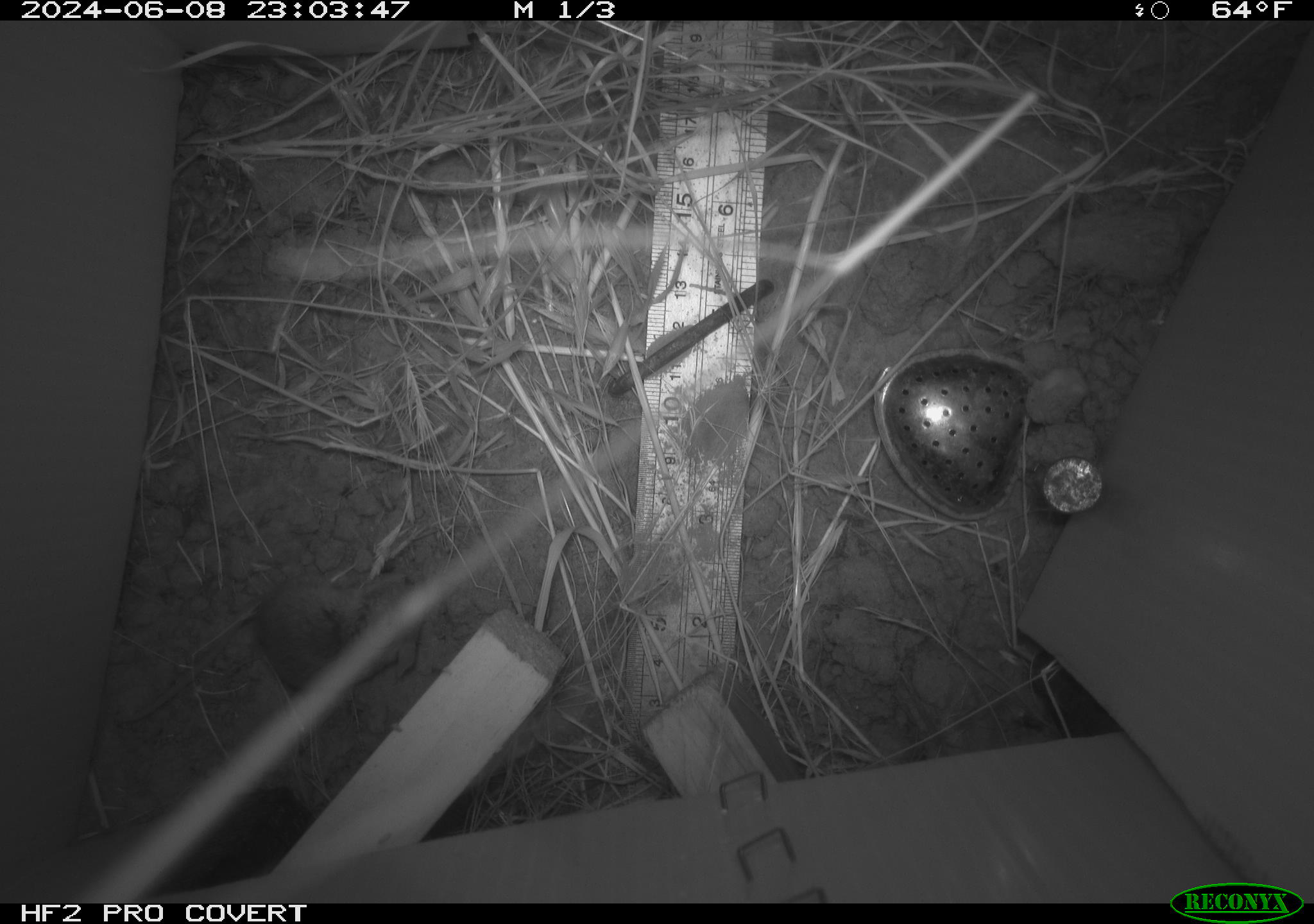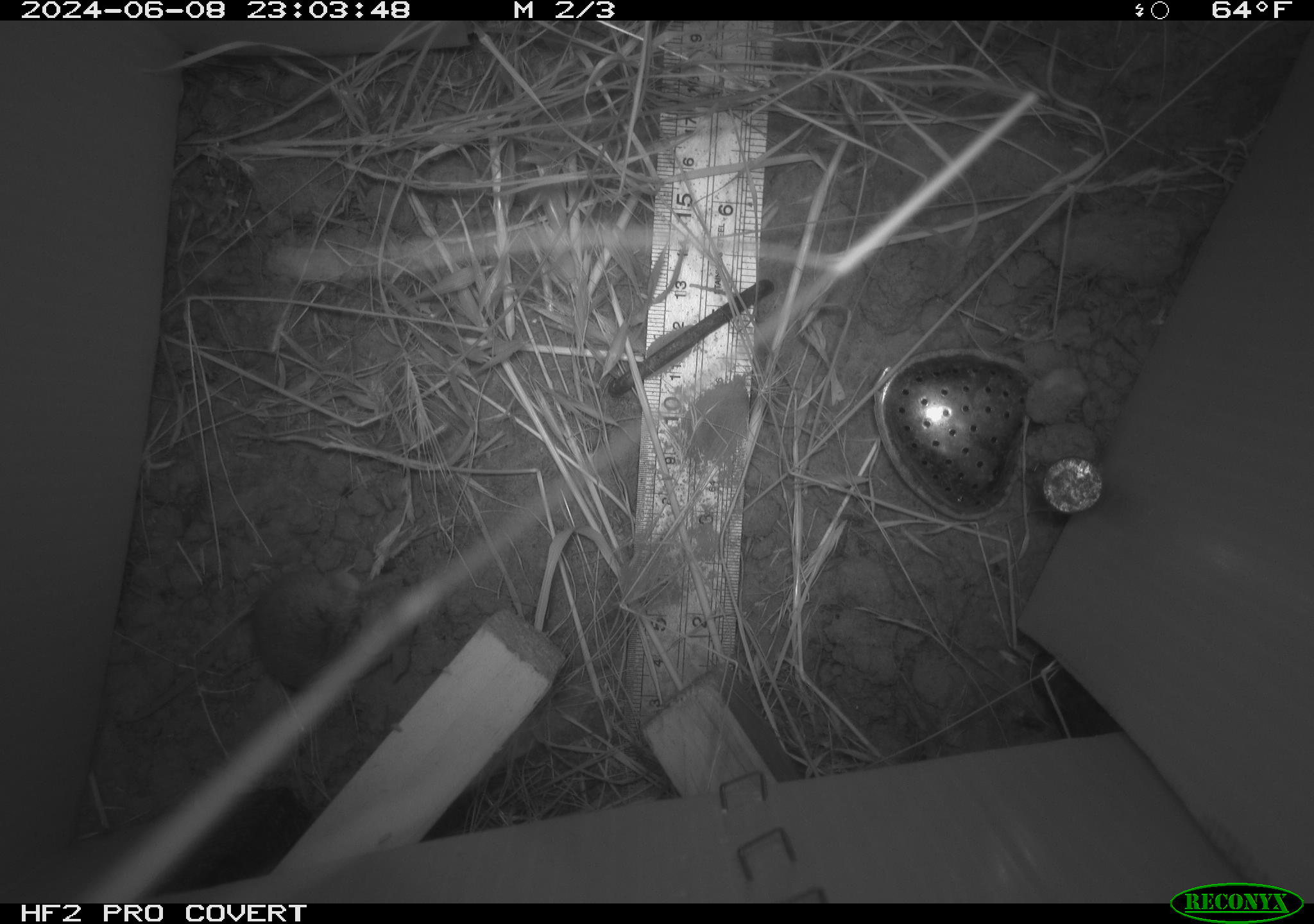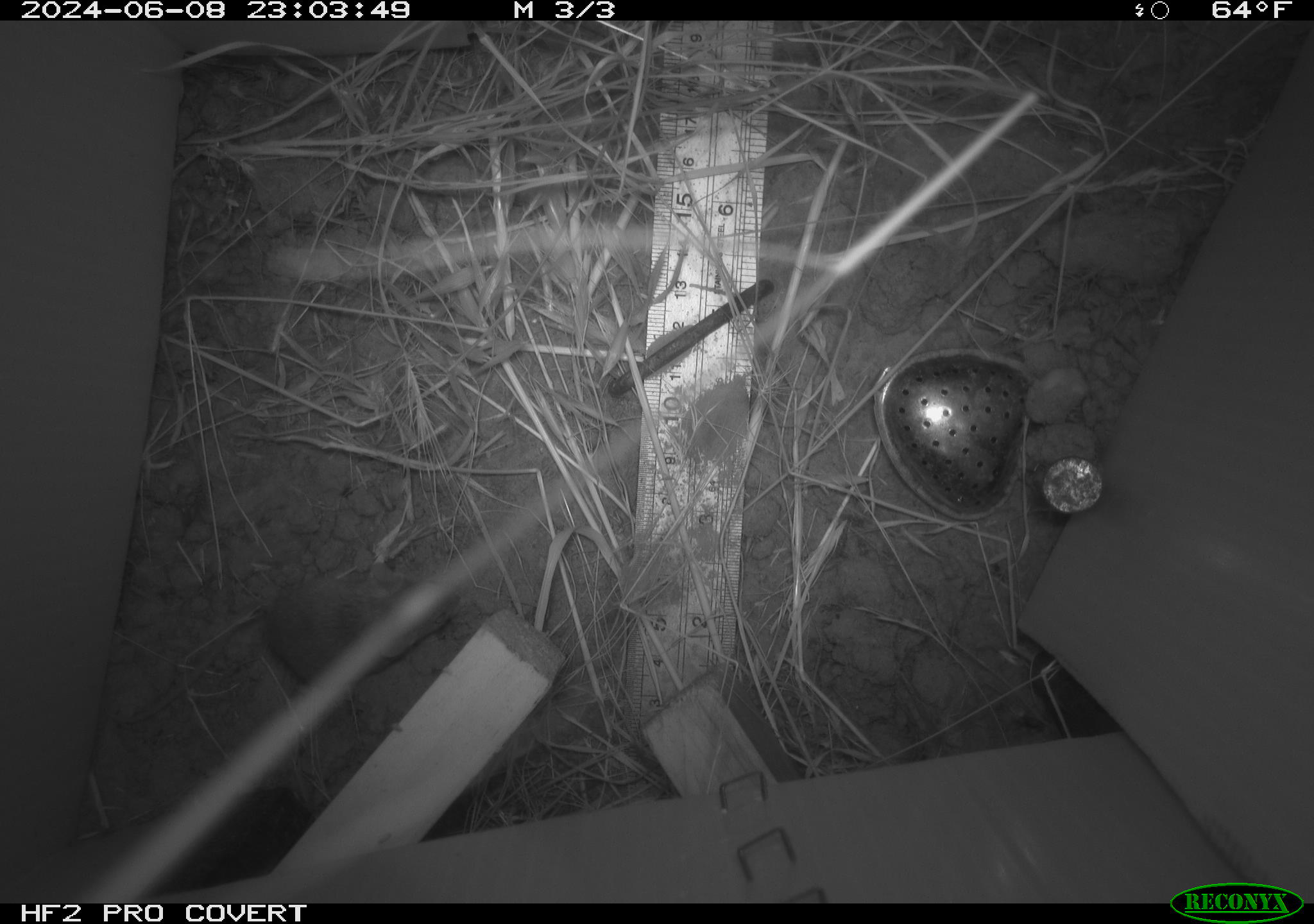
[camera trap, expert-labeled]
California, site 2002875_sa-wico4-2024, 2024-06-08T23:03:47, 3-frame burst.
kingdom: Animalia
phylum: Chordata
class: Mammalia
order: Rodentia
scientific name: Rodentia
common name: mouse species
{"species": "mouse species (Rodentia)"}